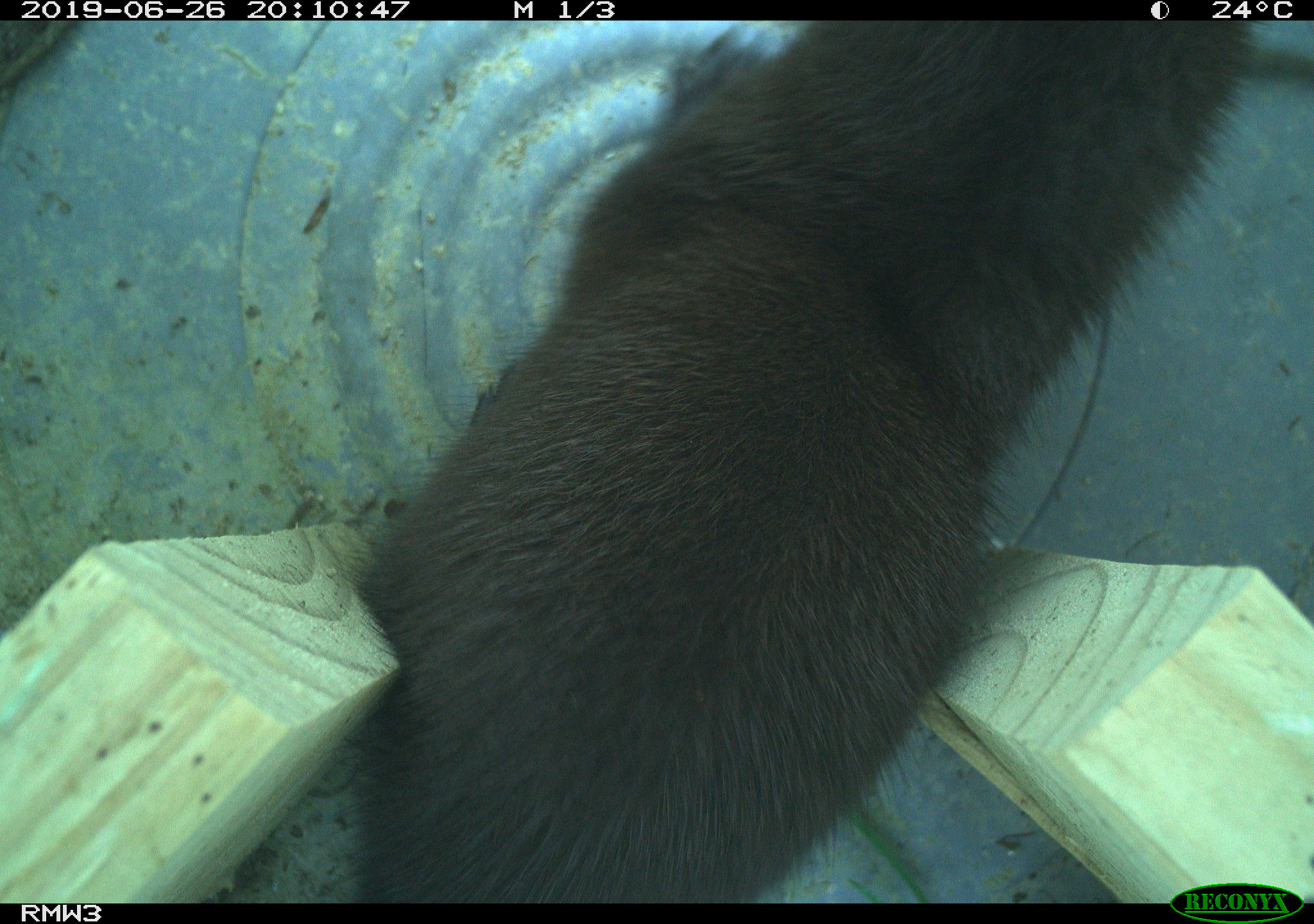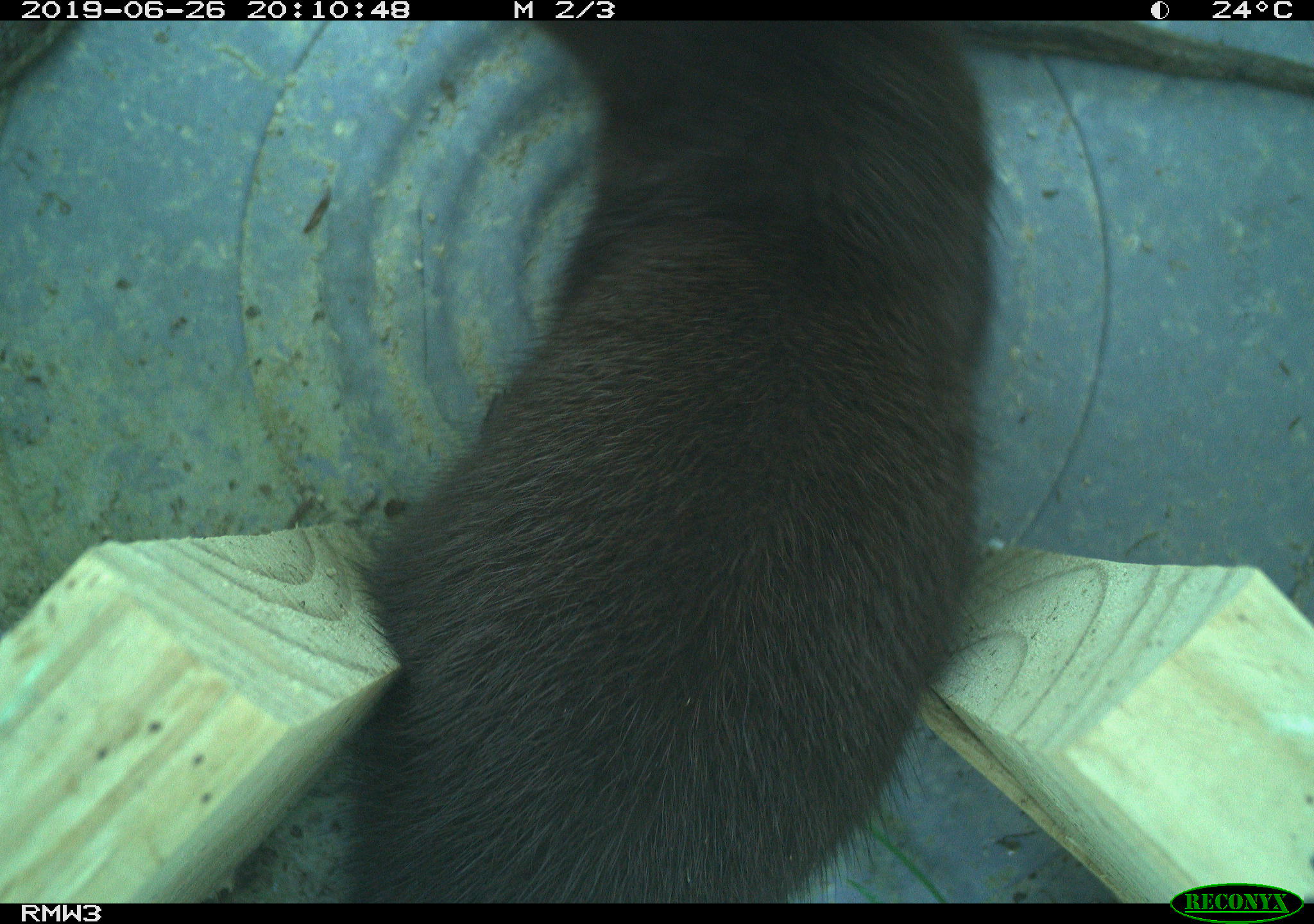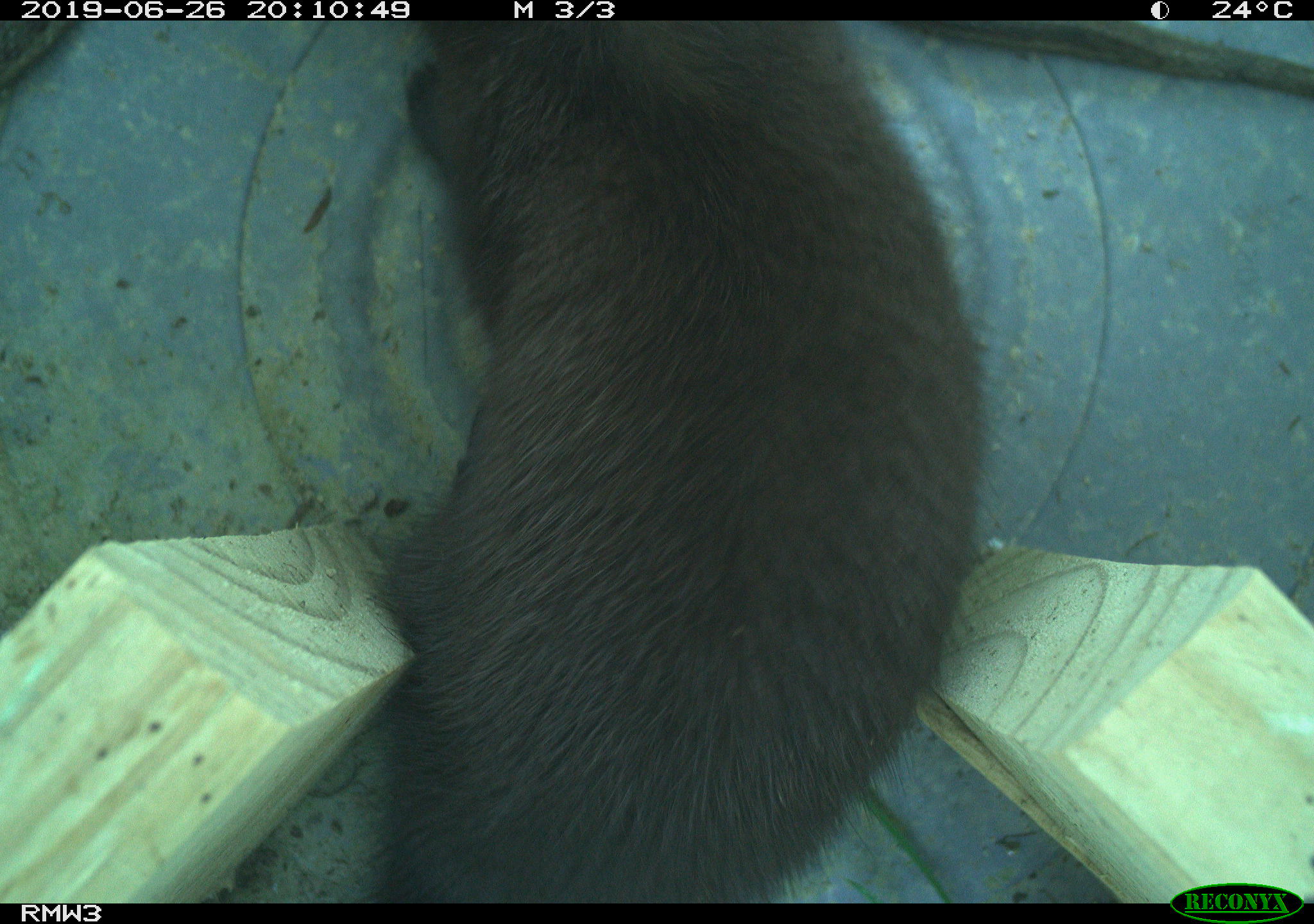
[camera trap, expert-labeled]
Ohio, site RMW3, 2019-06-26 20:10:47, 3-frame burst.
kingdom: Animalia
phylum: Chordata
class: Mammalia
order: Carnivora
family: Mustelidae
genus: Neogale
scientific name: Neogale vison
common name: american mink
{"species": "american mink (Neogale vison)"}